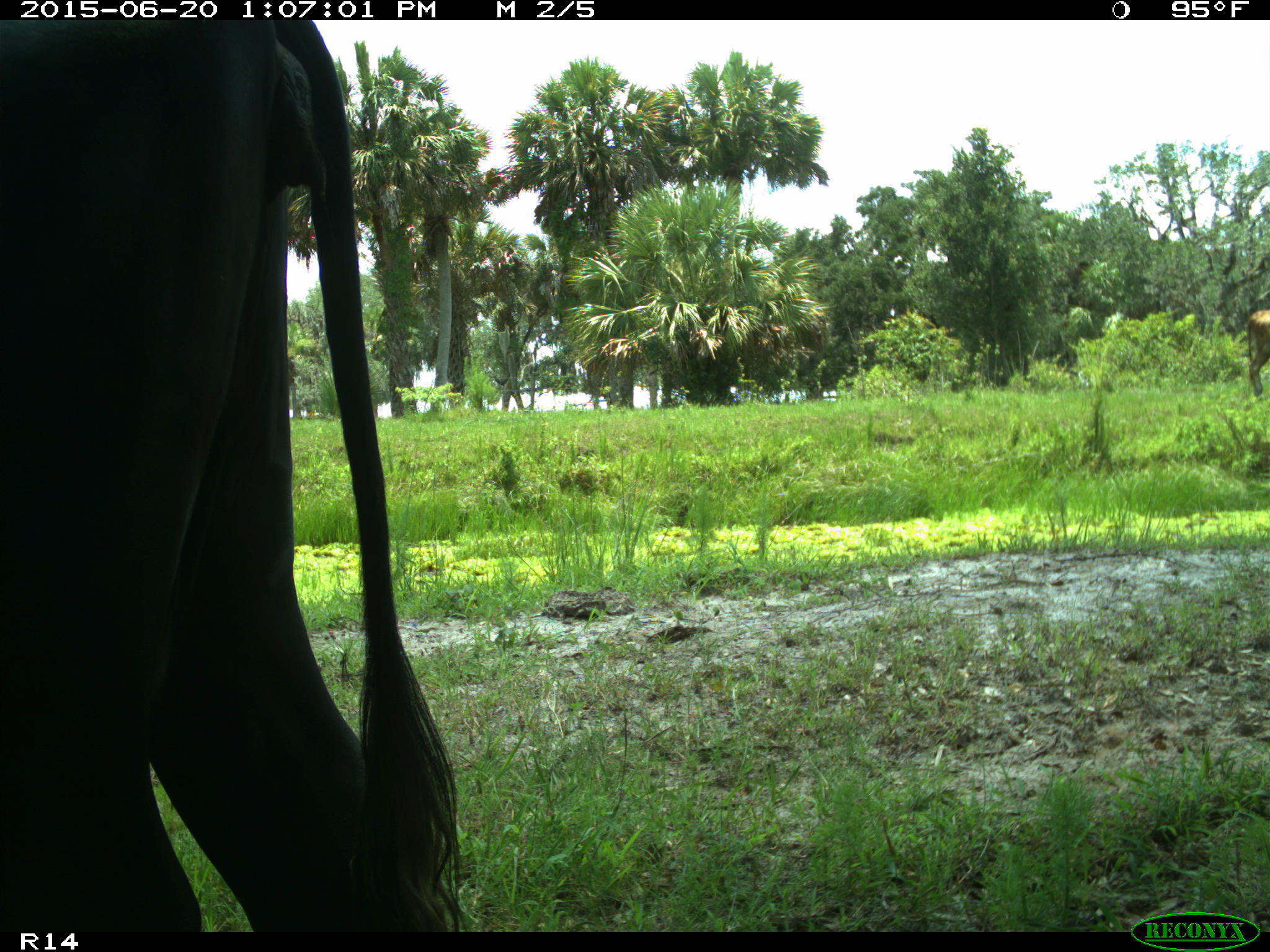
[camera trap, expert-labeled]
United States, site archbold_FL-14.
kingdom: Animalia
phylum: Chordata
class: Mammalia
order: Artiodactyla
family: Bovidae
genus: Bos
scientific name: Bos taurus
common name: domestic cow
Bos taurus (domestic cow).